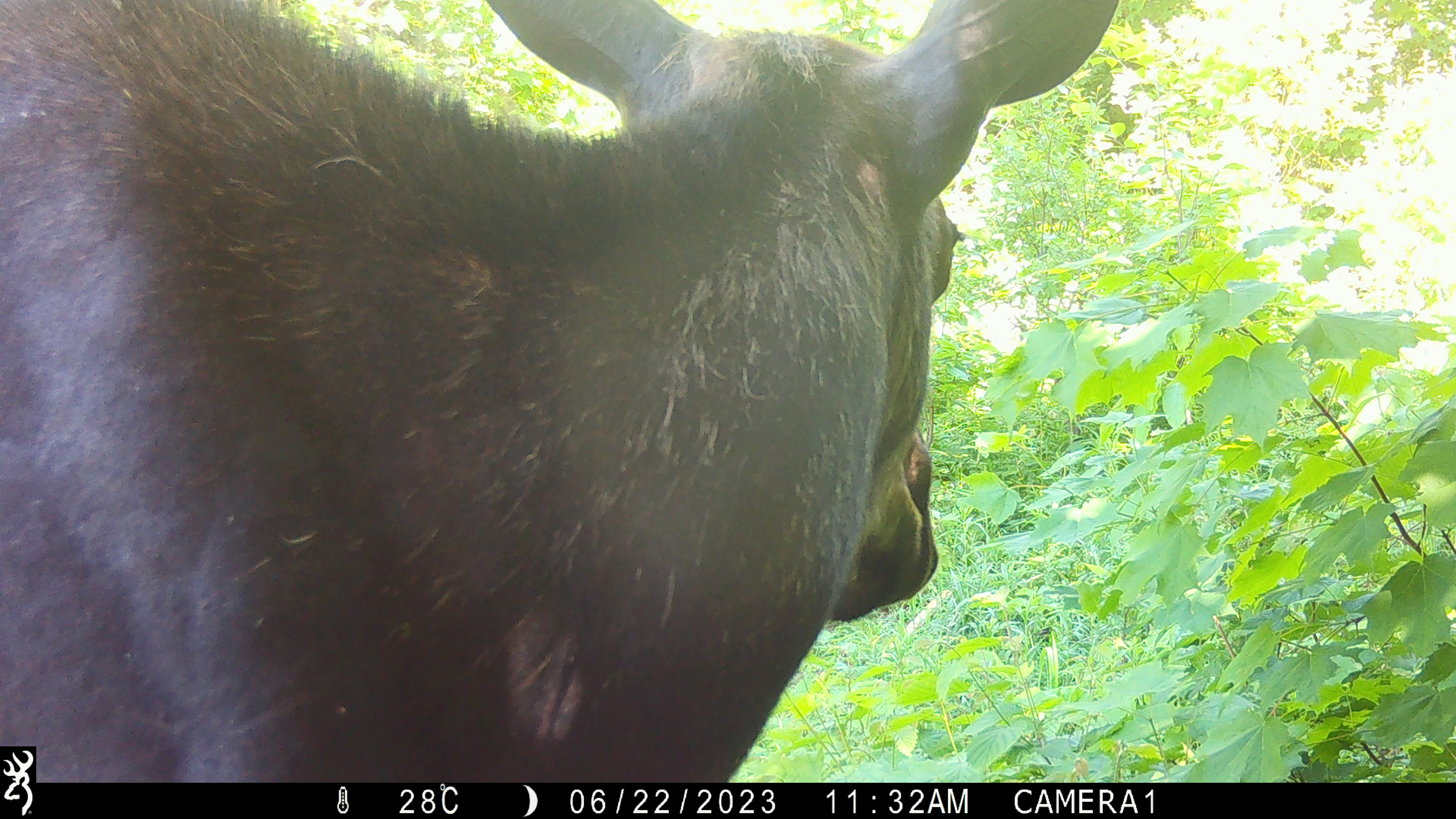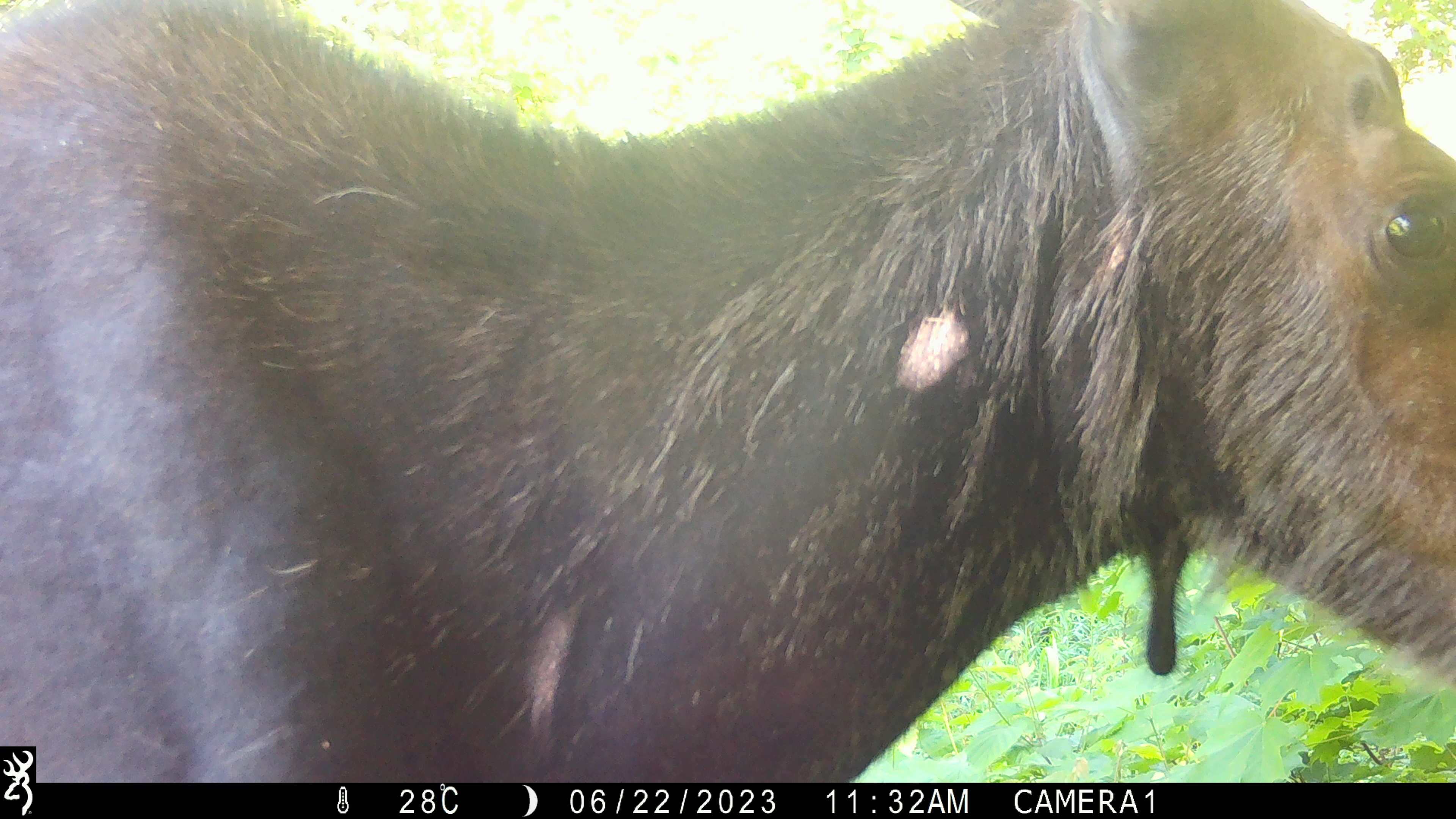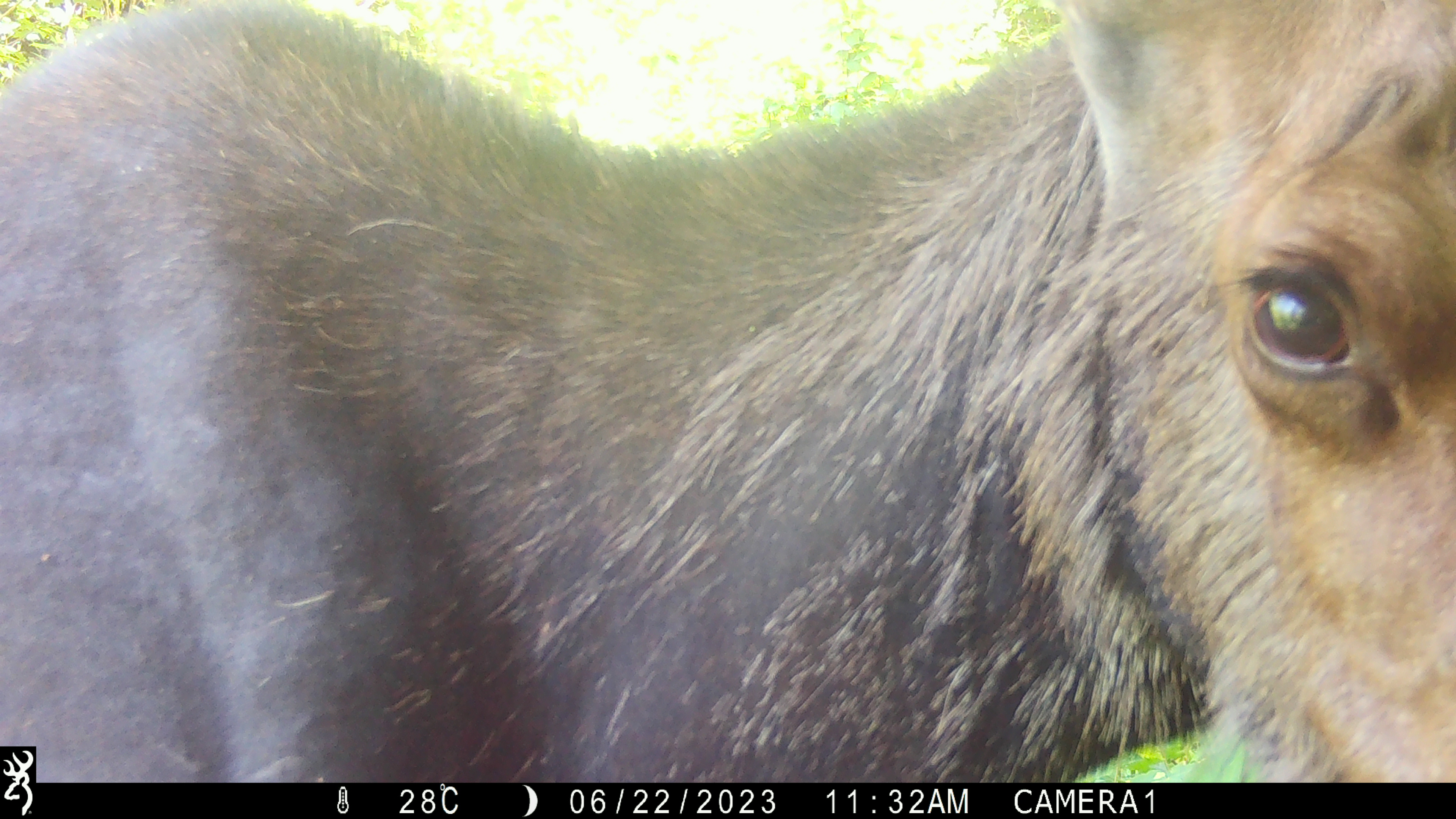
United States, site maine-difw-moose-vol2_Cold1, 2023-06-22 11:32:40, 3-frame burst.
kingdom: Animalia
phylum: Chordata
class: Mammalia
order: Artiodactyla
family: Cervidae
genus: Alces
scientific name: Alces alces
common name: moose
Moose (Alces alces).